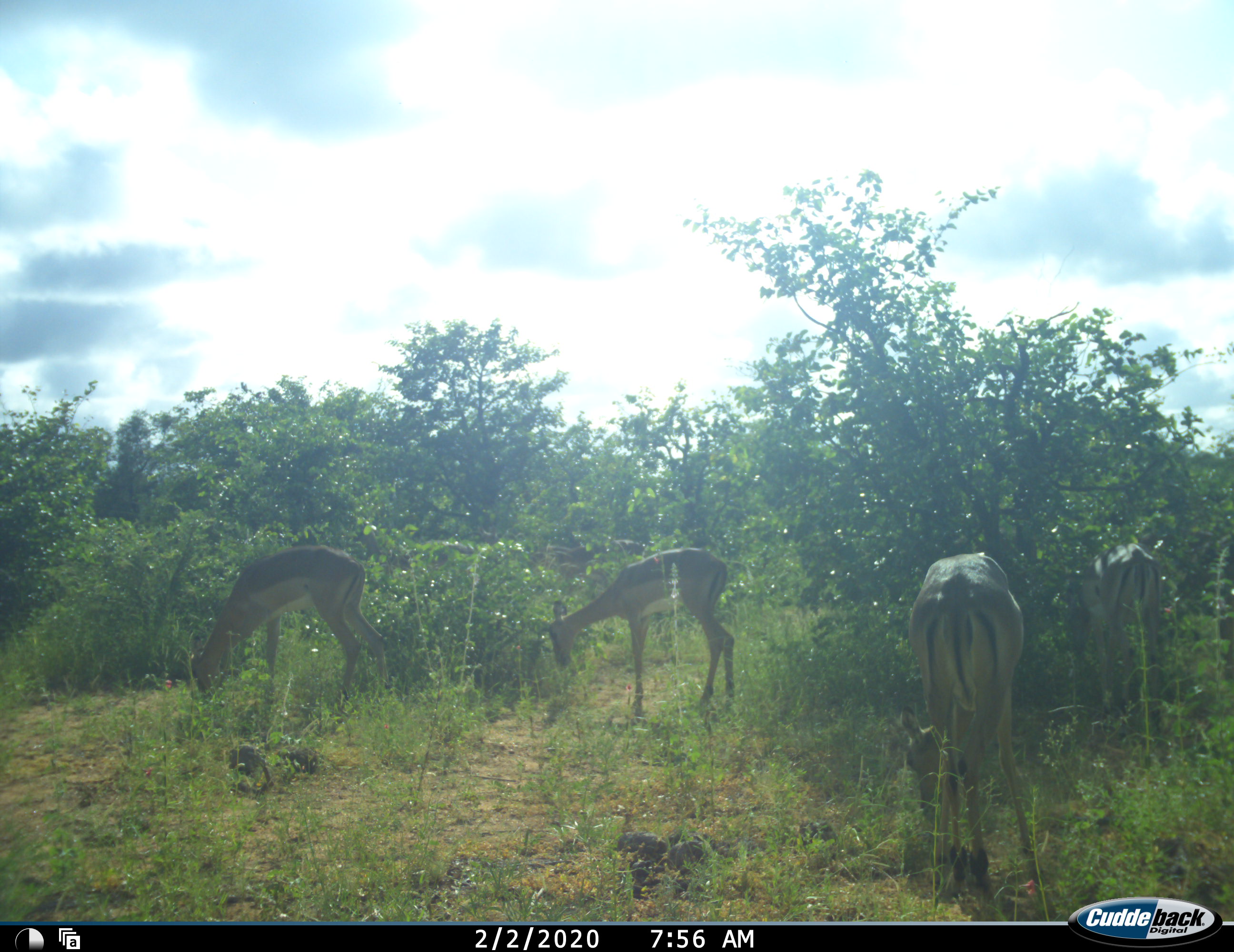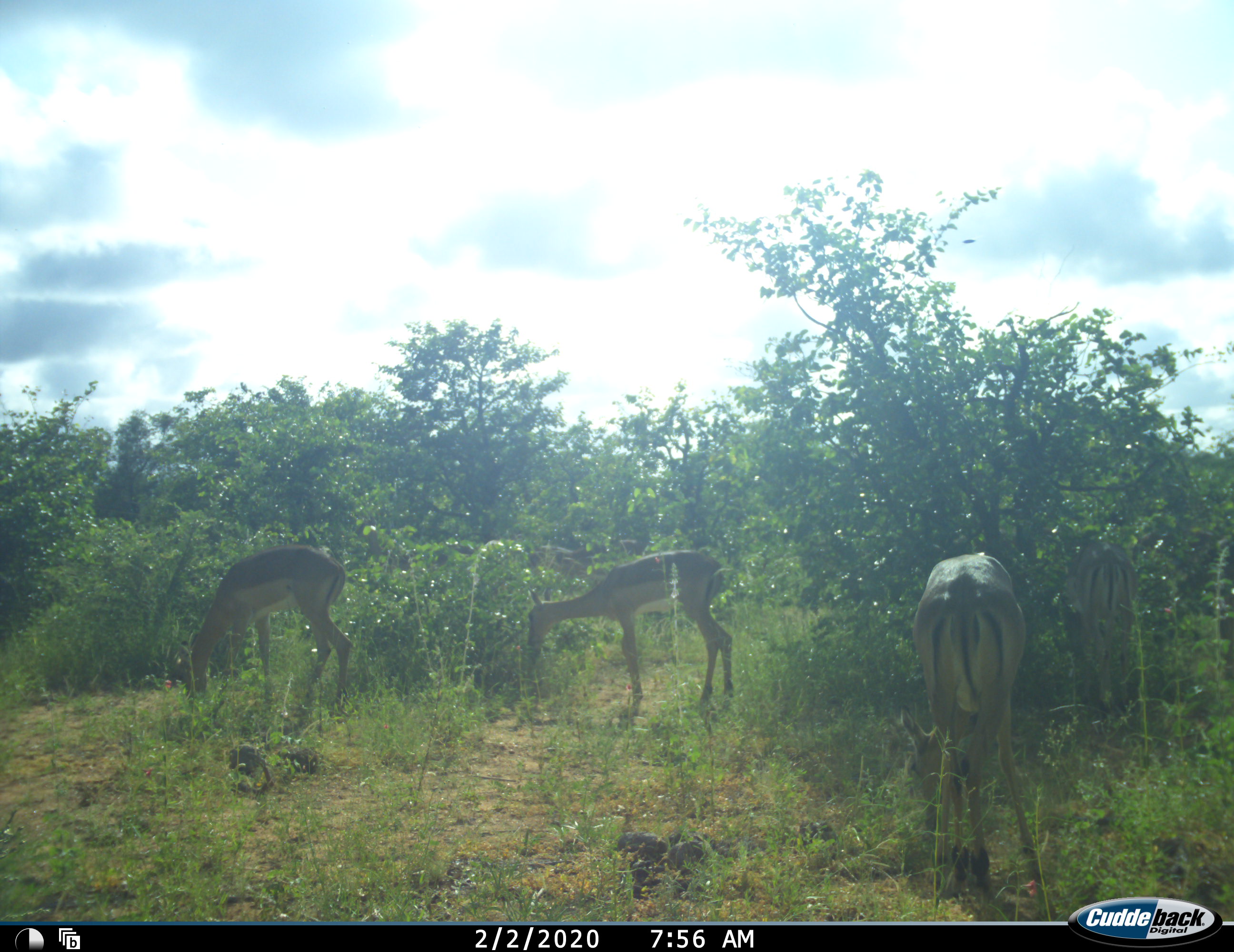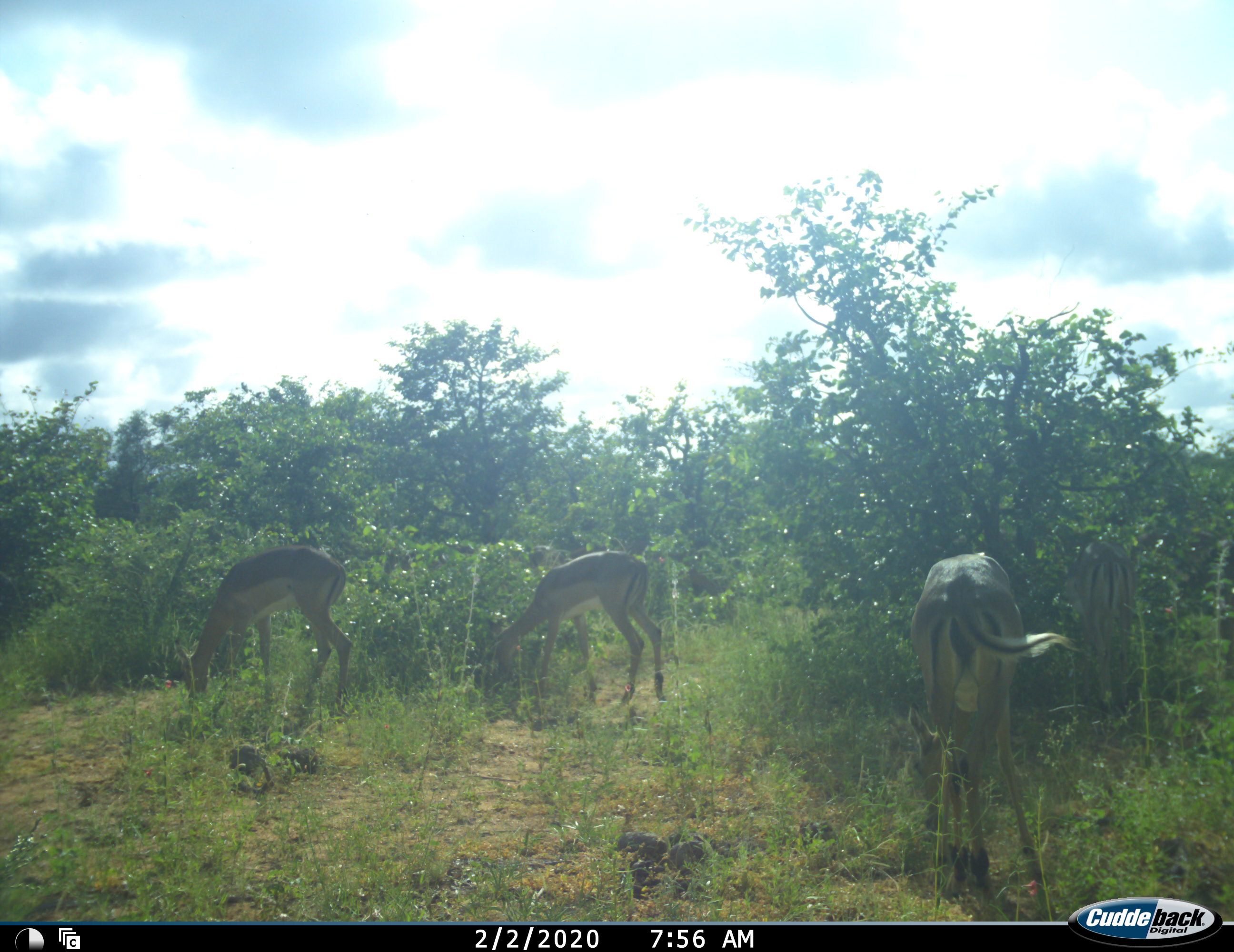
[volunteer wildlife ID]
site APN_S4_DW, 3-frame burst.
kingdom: Animalia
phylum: Chordata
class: Mammalia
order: Artiodactyla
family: Bovidae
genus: Aepyceros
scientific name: Aepyceros melampus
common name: impala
Impala (Aepyceros melampus), count 5. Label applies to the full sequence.